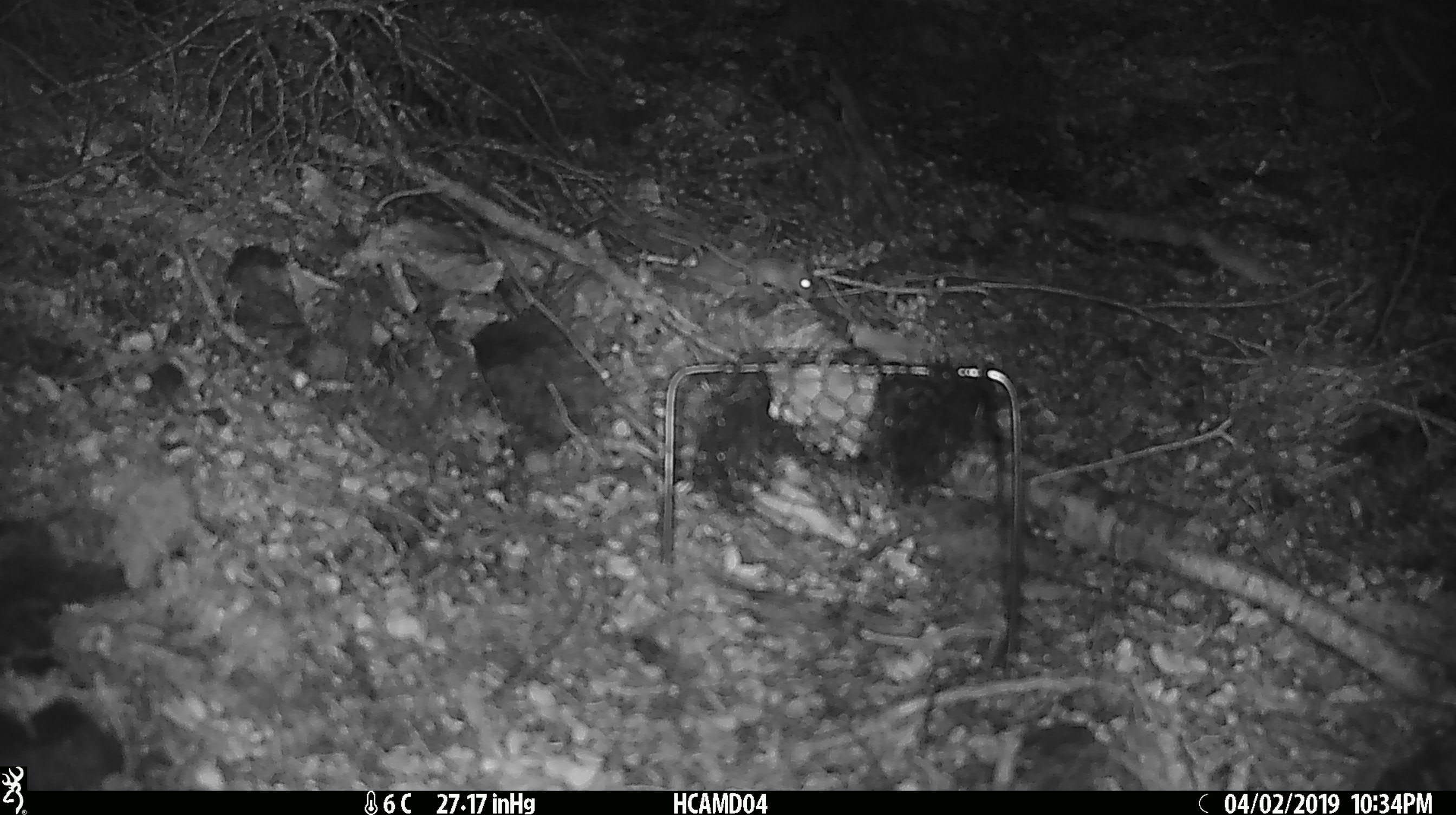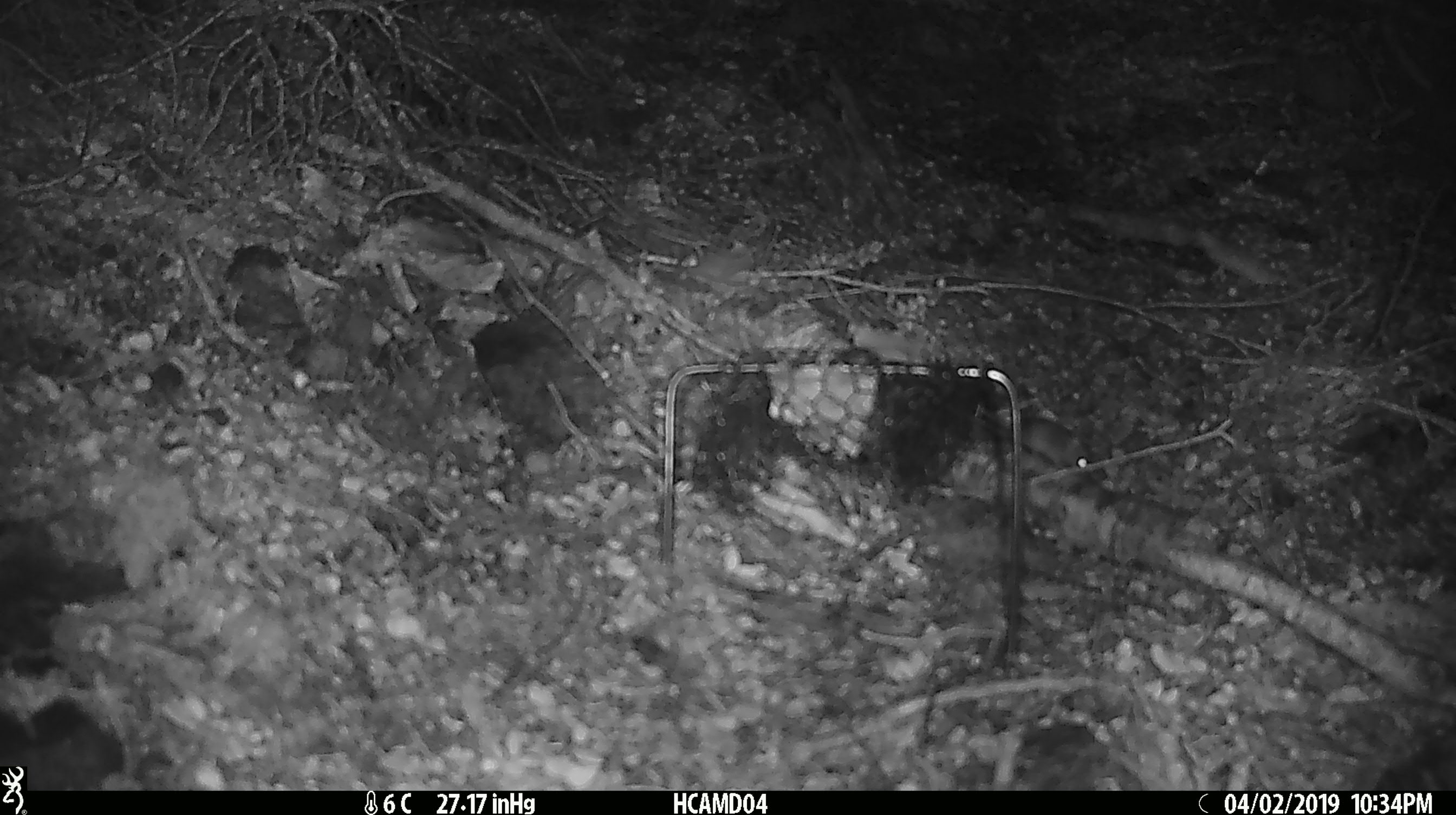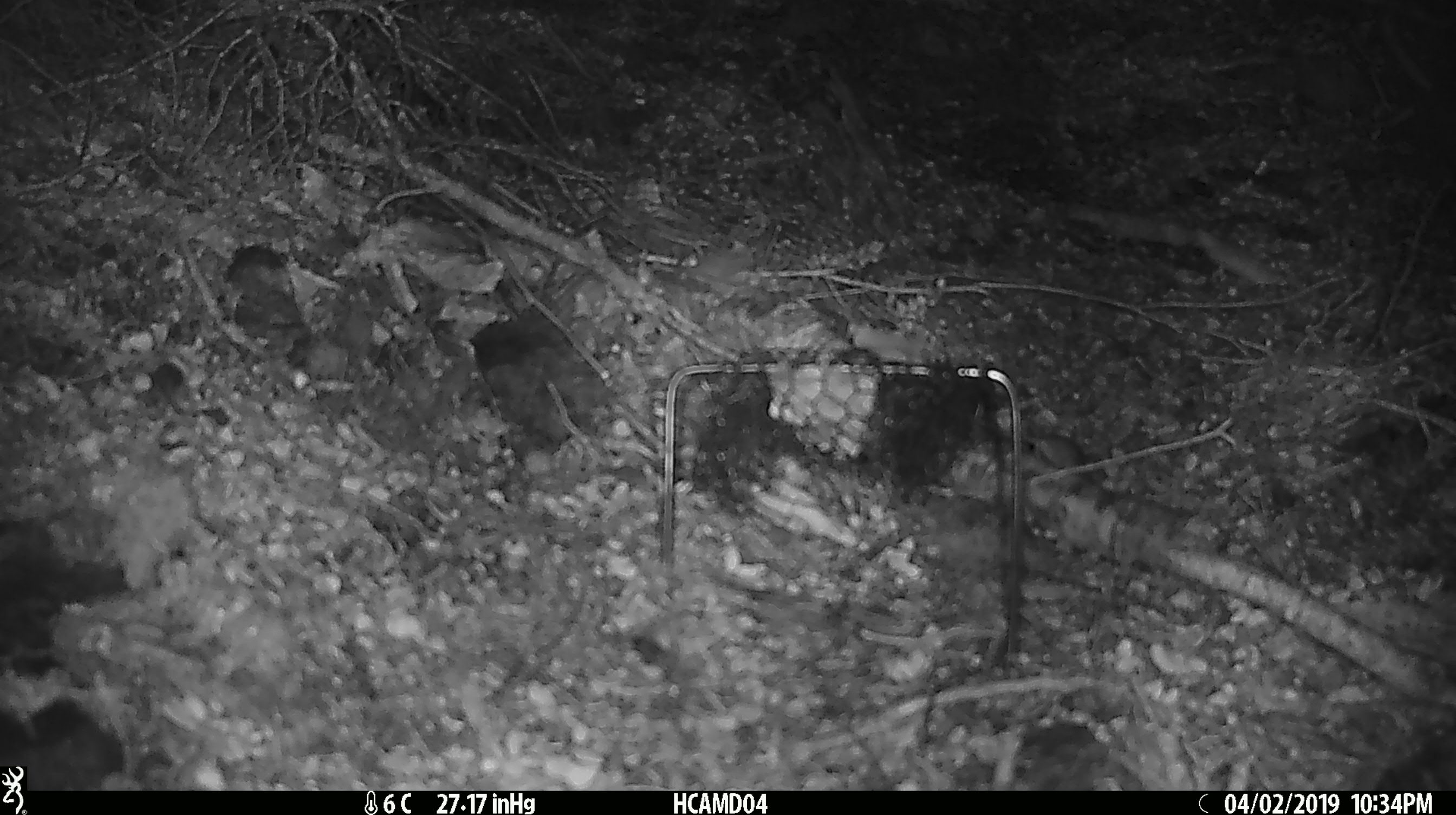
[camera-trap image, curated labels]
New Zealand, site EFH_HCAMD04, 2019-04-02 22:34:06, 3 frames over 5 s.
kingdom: Animalia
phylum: Chordata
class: Mammalia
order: Rodentia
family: Muridae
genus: Mus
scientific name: Mus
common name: mouse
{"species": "mouse (Mus)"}